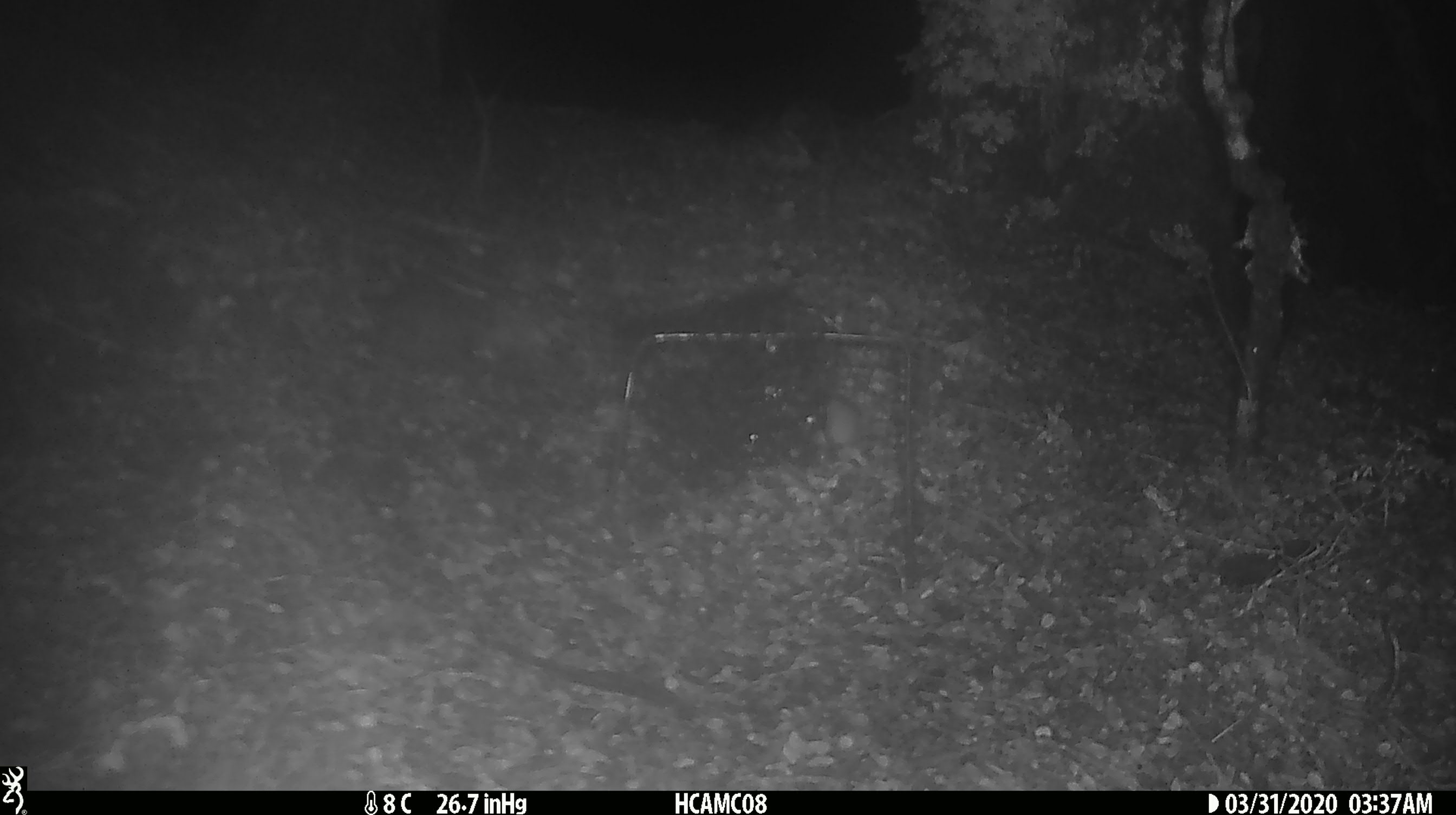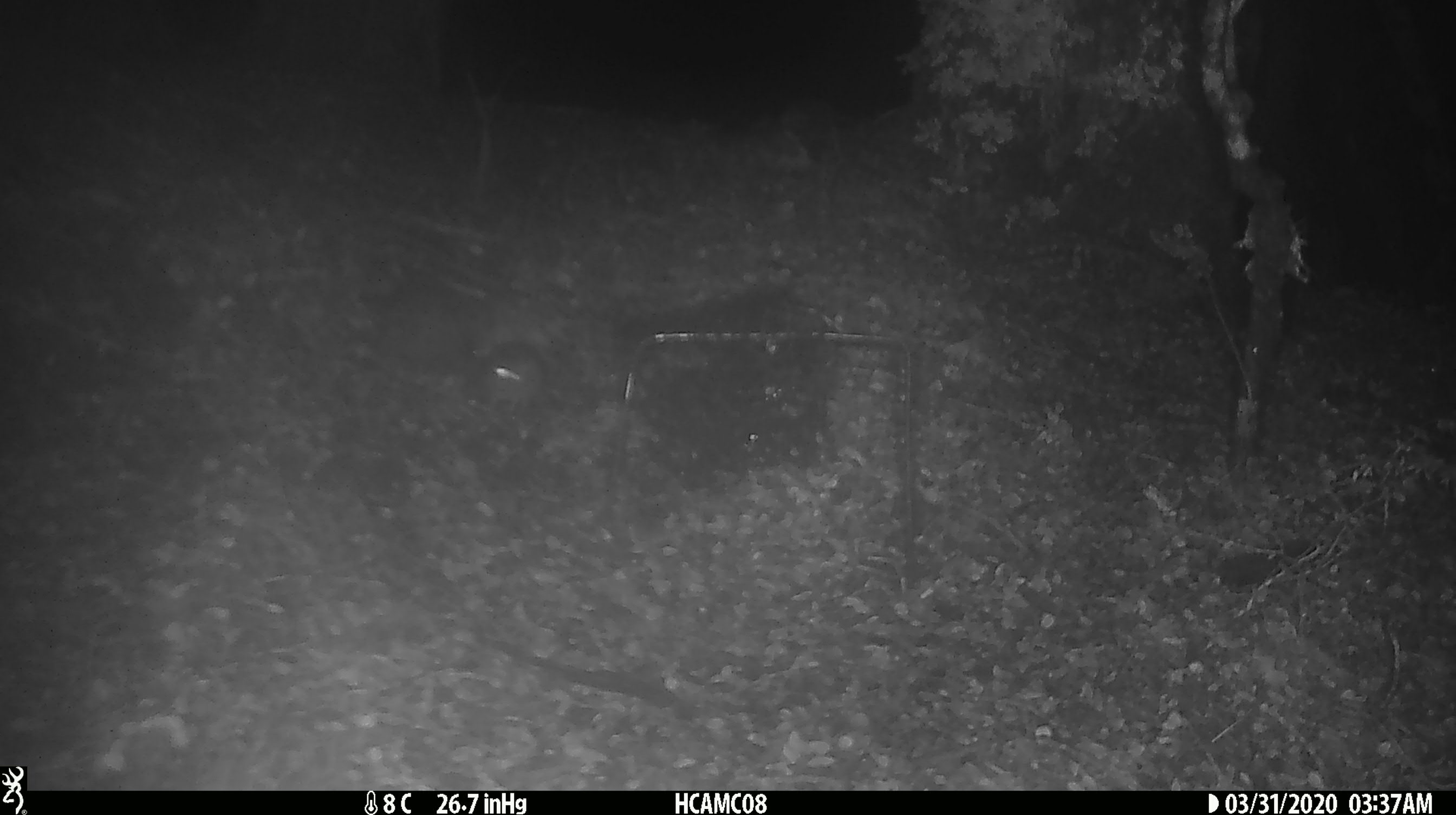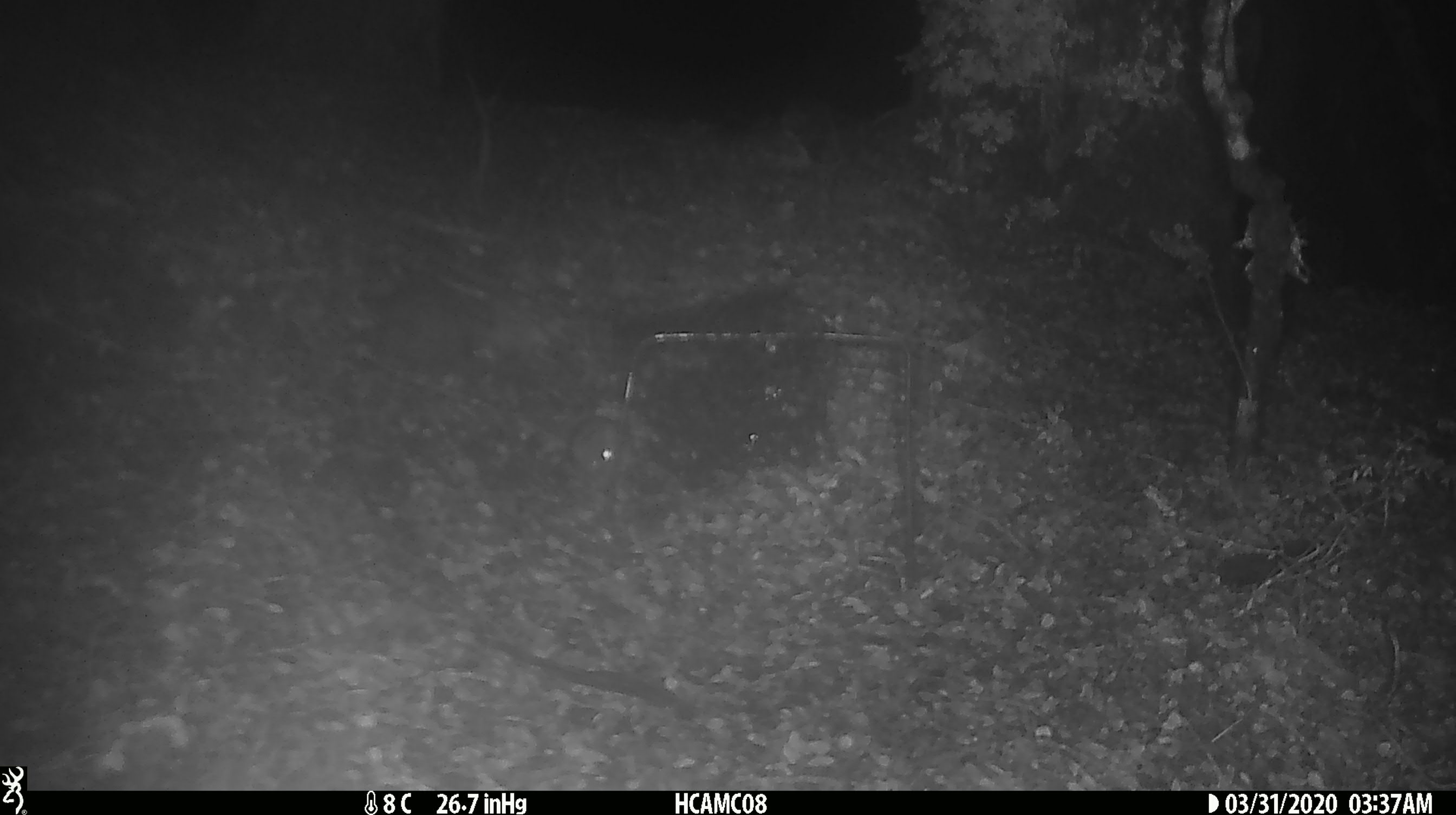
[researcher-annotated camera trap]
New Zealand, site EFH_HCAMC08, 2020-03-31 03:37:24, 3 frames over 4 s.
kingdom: Animalia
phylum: Chordata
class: Mammalia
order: Rodentia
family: Muridae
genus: Mus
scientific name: Mus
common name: mouse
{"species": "mouse (Mus)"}